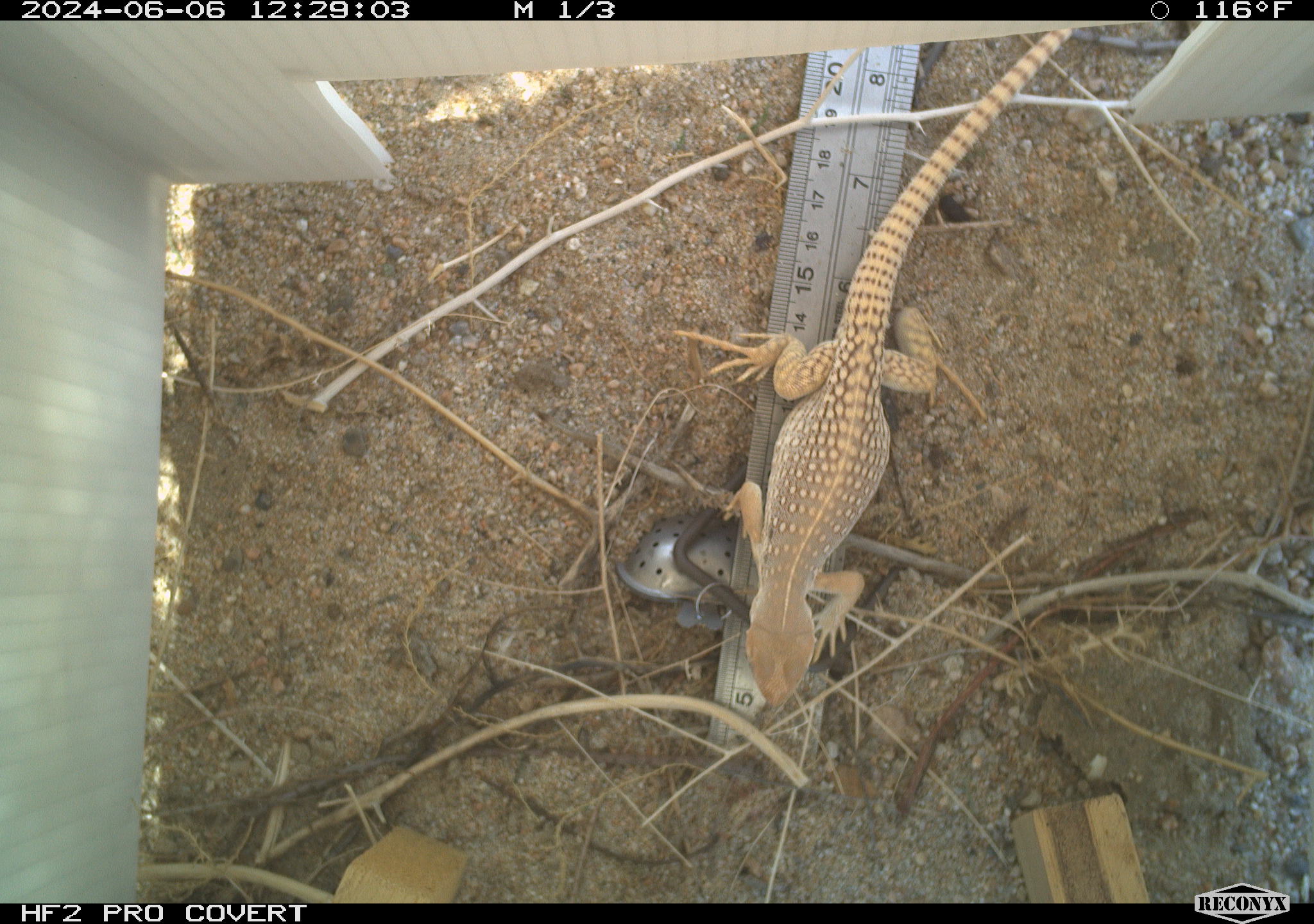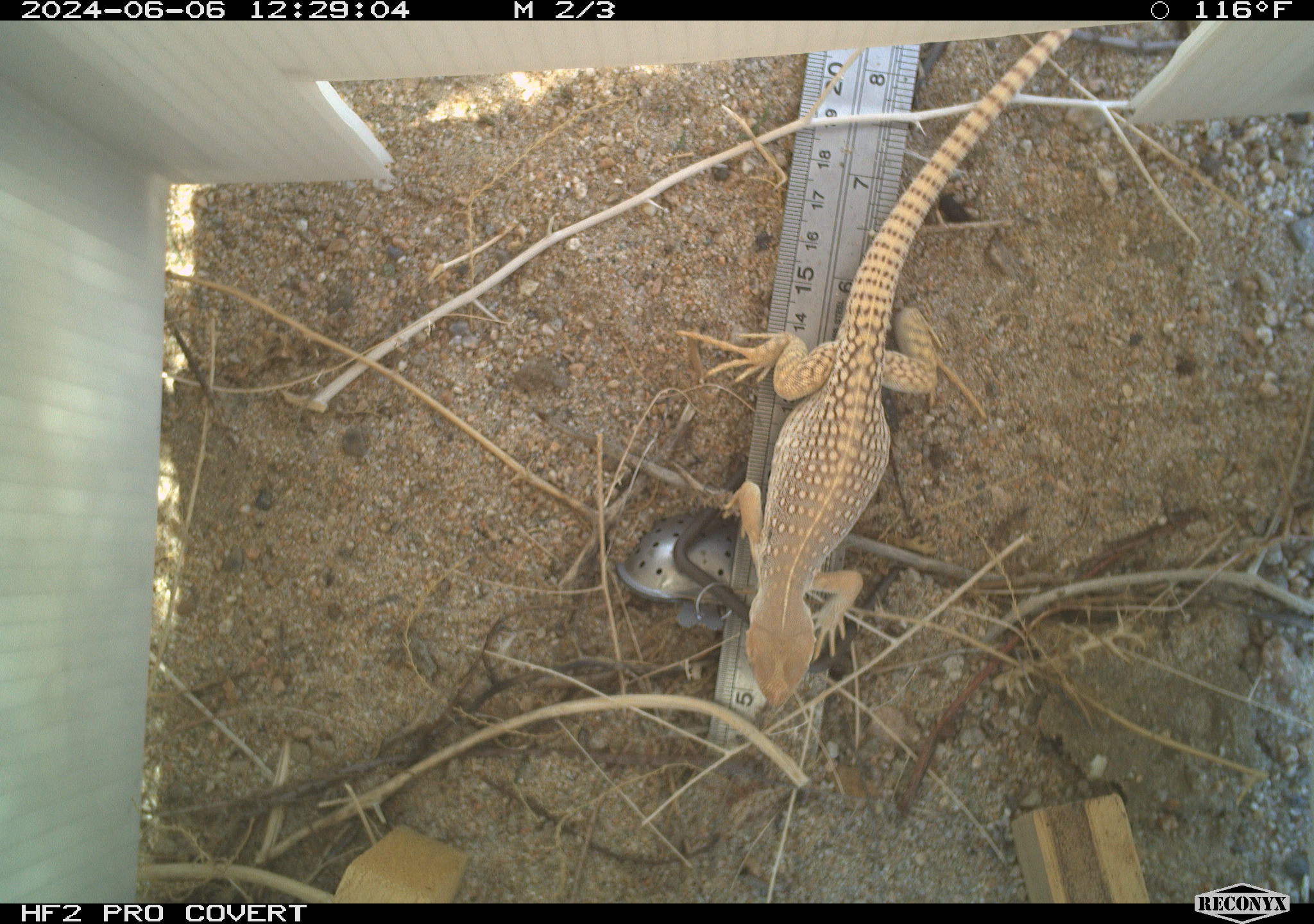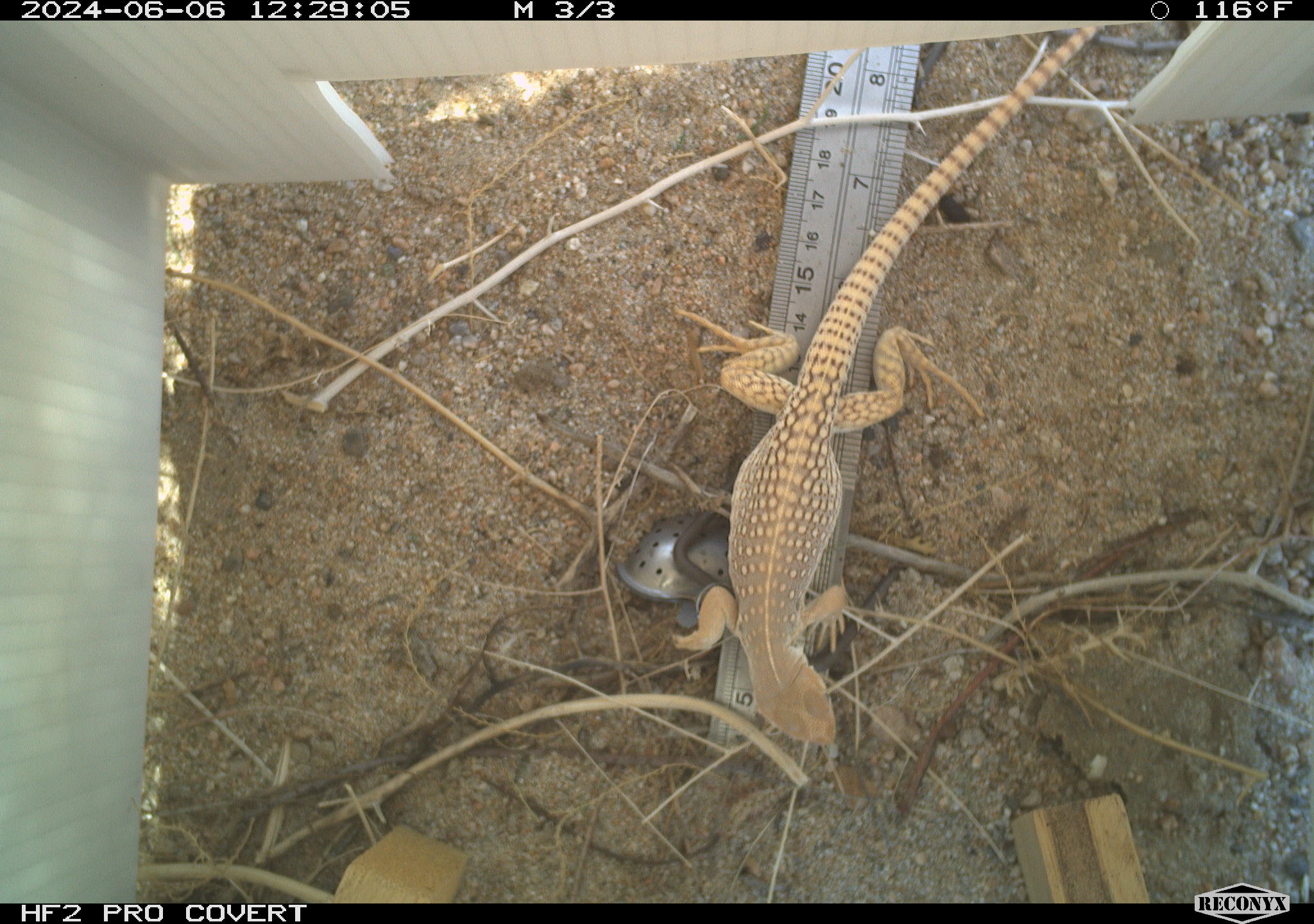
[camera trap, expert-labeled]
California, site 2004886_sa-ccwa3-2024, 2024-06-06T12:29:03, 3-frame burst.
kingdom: Animalia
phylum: Chordata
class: Reptilia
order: Squamata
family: Iguanidae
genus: Dipsosaurus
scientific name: Dipsosaurus dorsalis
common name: common desert iguana